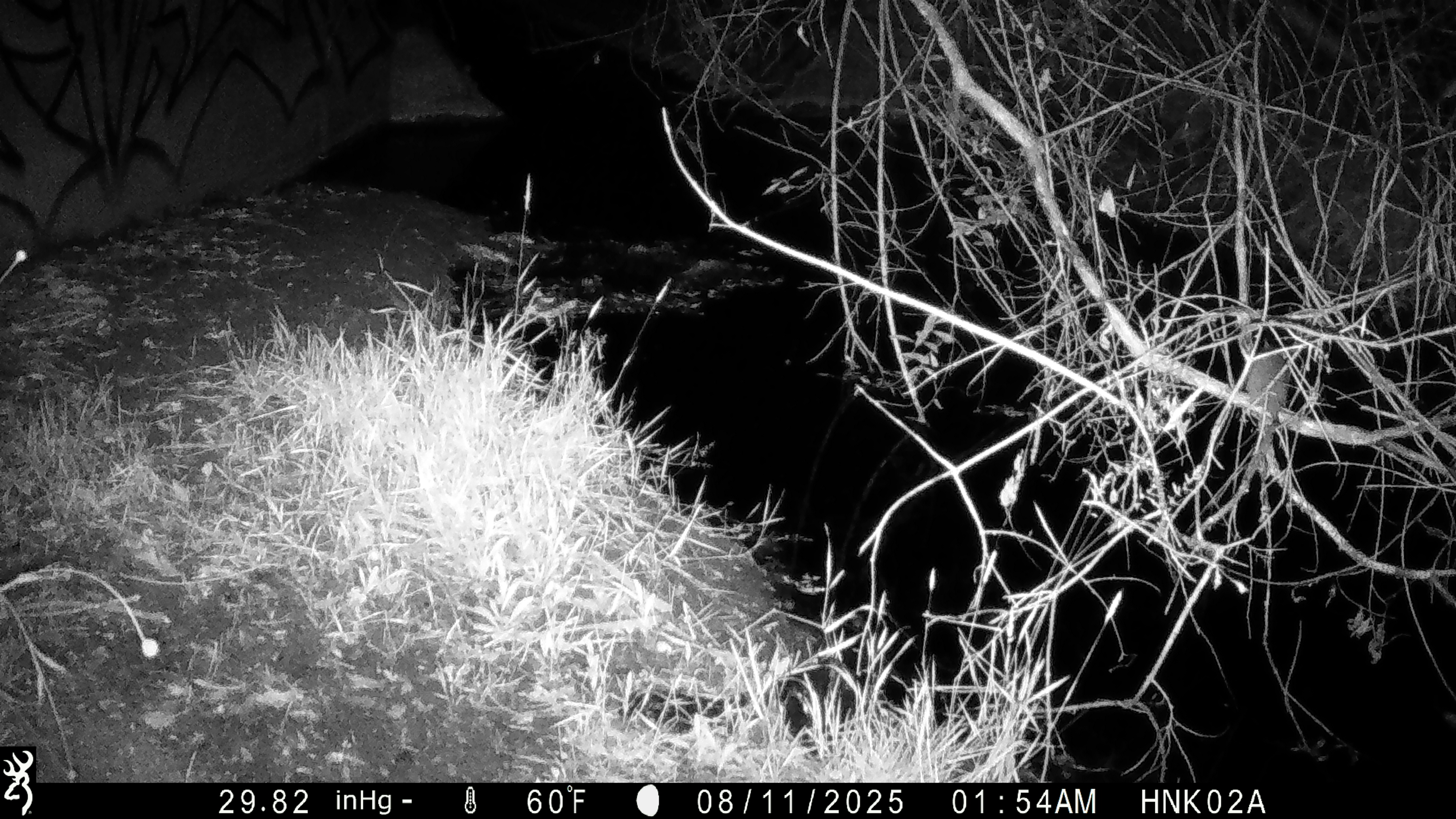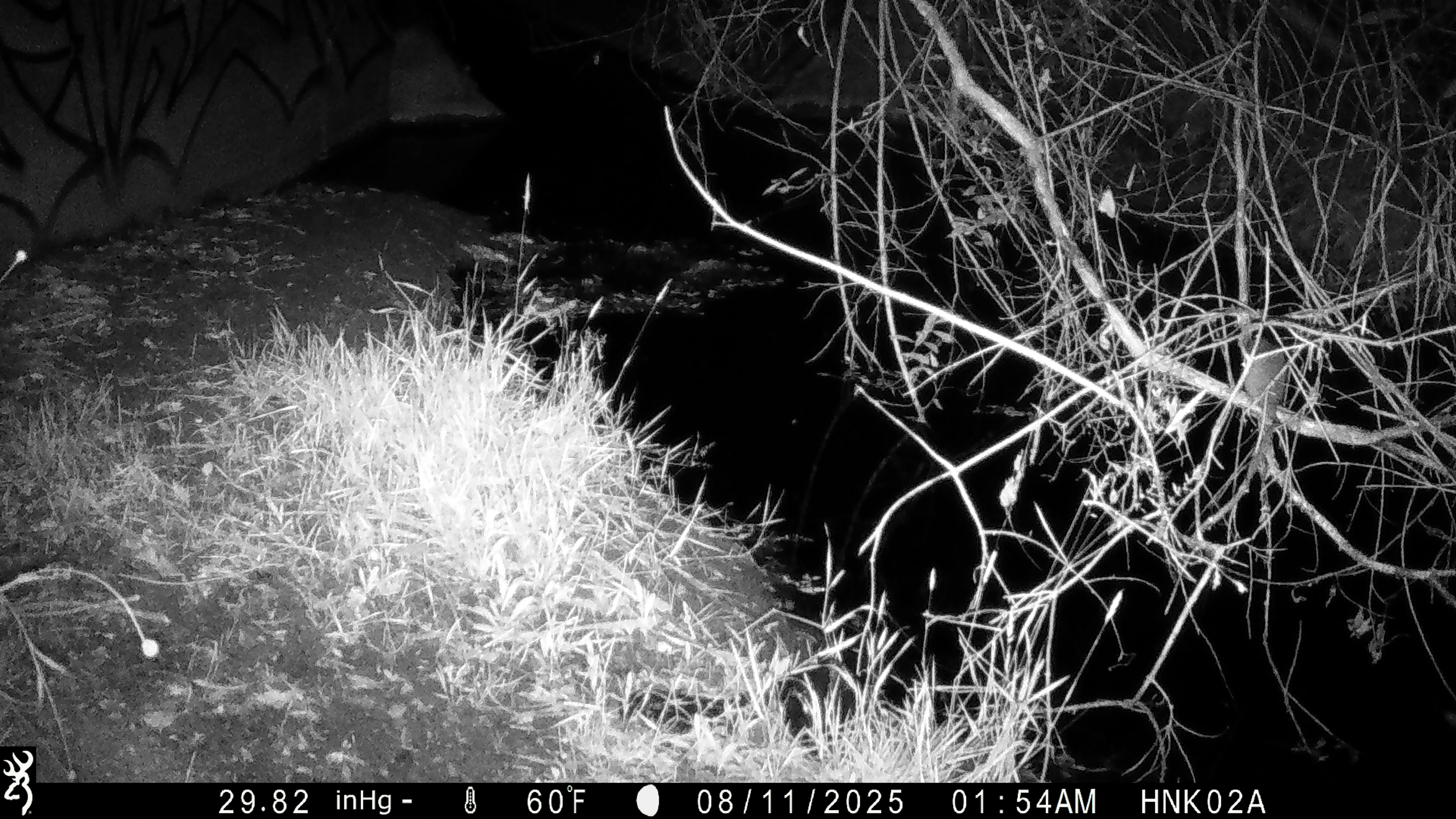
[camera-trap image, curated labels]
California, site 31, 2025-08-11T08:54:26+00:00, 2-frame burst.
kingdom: Animalia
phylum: Chordata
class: Mammalia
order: Rodentia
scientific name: Rodentia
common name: mouse or rat